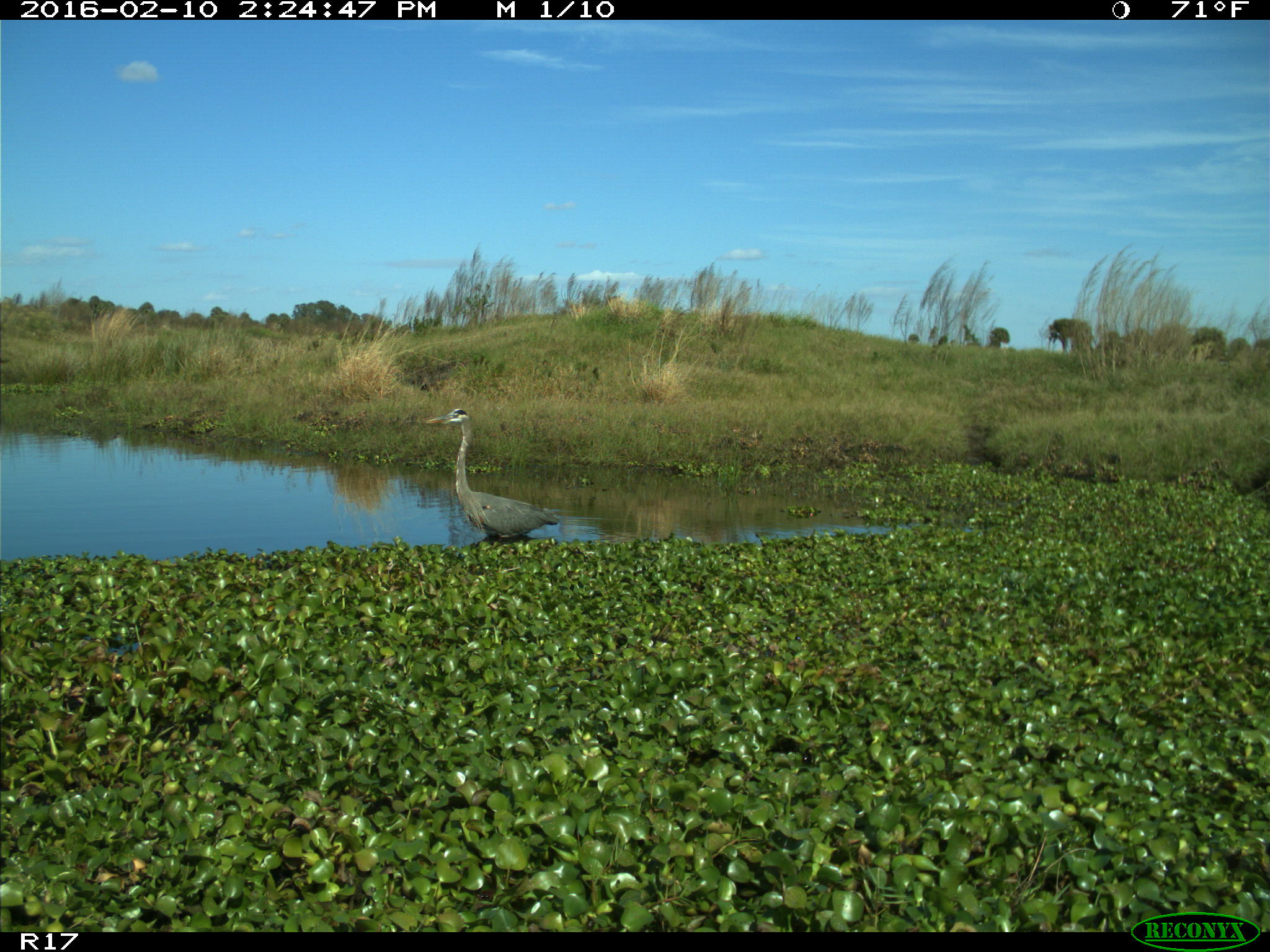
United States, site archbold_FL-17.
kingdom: Animalia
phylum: Chordata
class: Aves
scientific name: Aves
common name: birds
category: unidentified bird